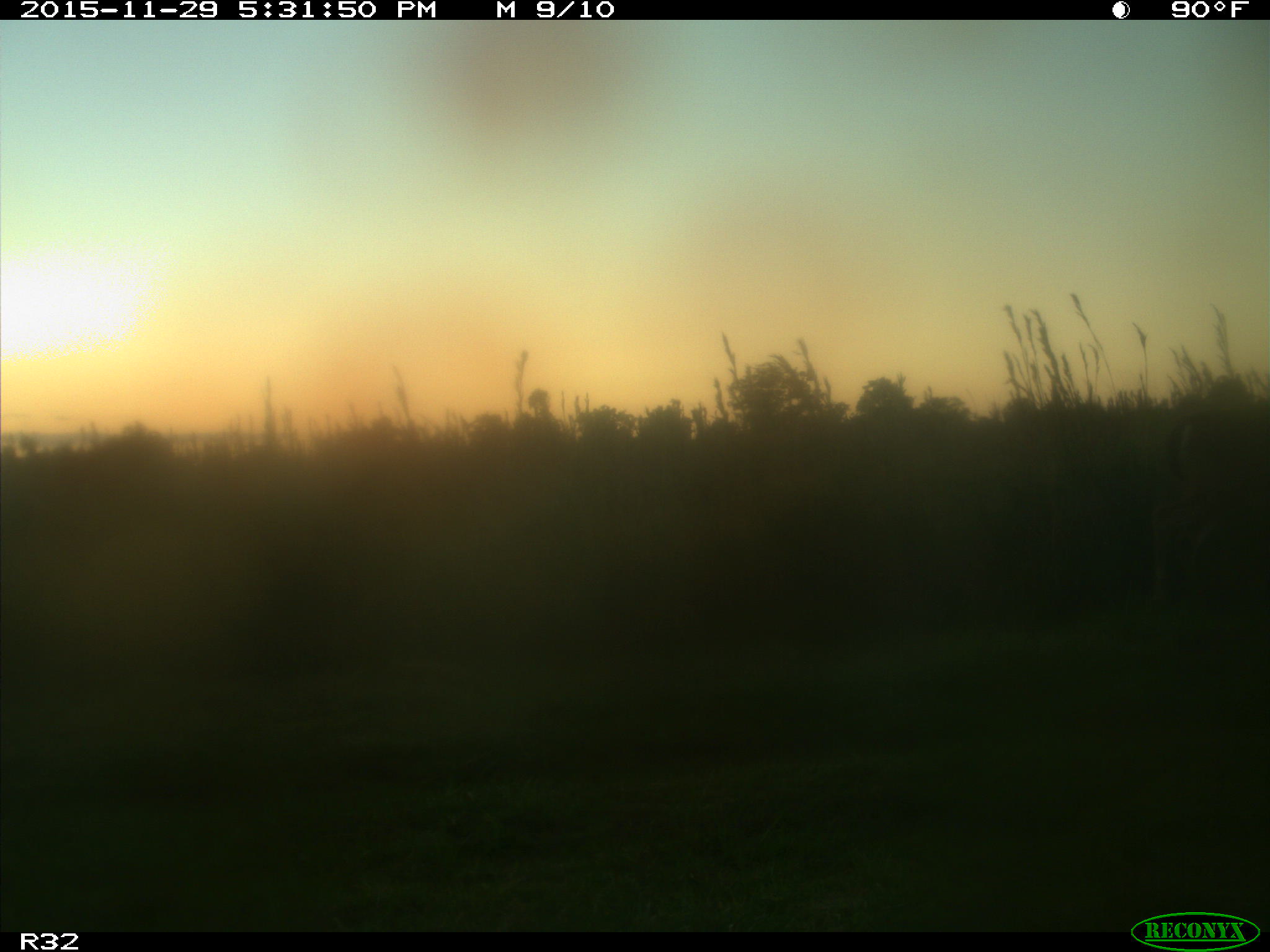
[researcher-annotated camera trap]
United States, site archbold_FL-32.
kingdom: Animalia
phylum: Chordata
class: Mammalia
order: Artiodactyla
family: Cervidae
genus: Odocoileus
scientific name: Odocoileus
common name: deer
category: unidentified deer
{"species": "unidentified deer (deer) (Odocoileus)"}